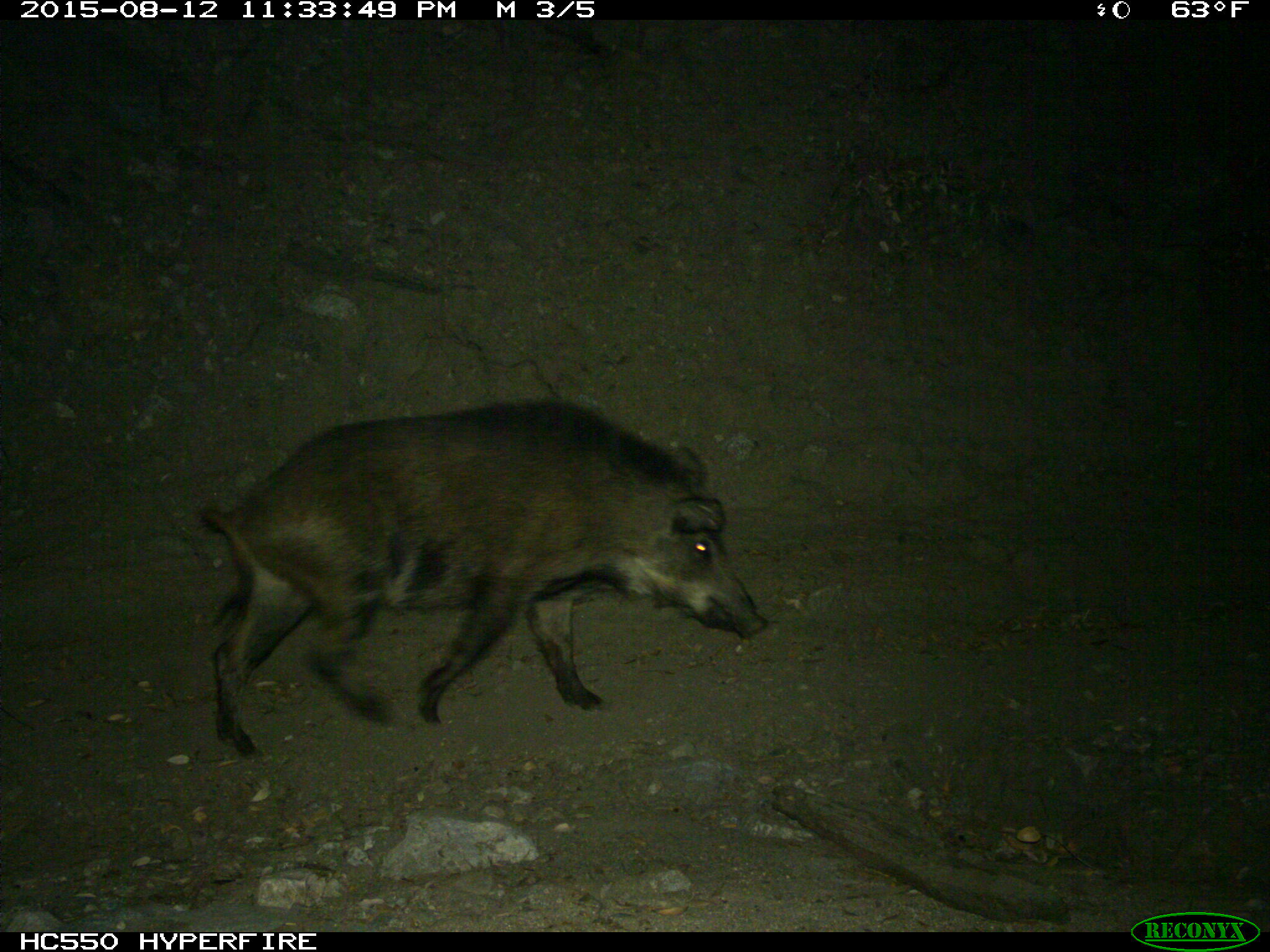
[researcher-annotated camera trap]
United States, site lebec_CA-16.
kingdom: Animalia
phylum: Chordata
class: Mammalia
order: Artiodactyla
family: Suidae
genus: Sus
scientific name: Sus scrofa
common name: wild boar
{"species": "Sus scrofa (wild boar)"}